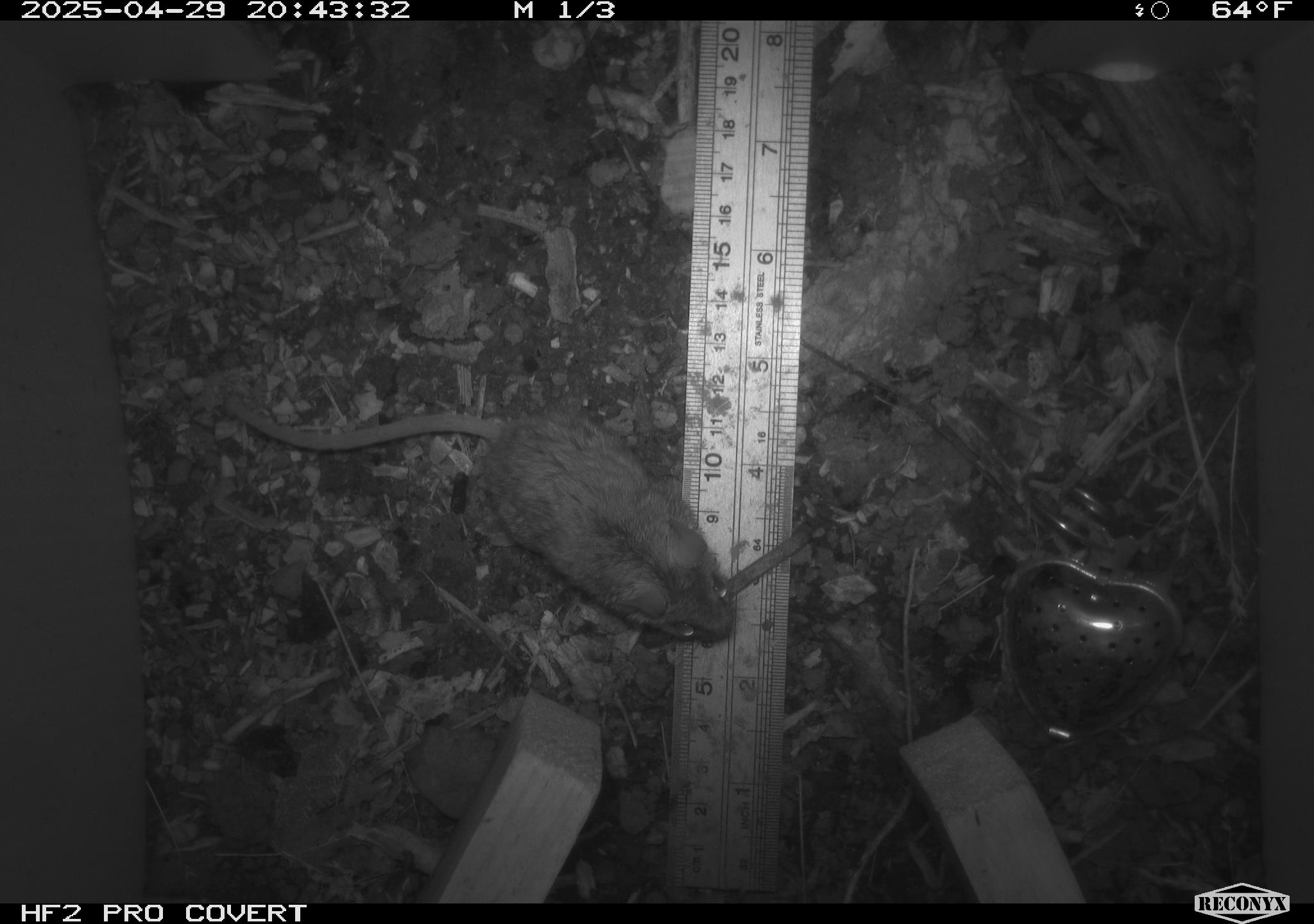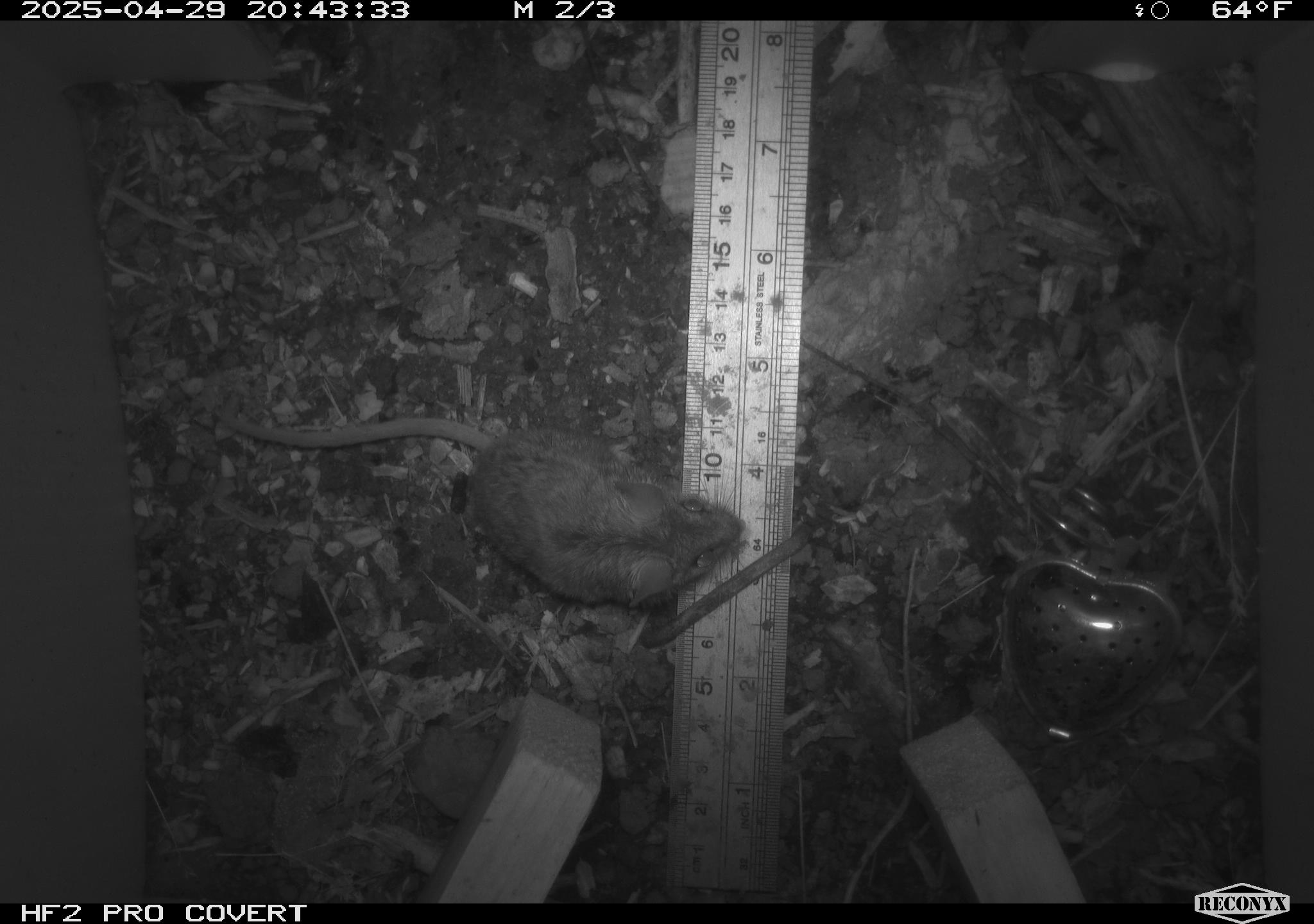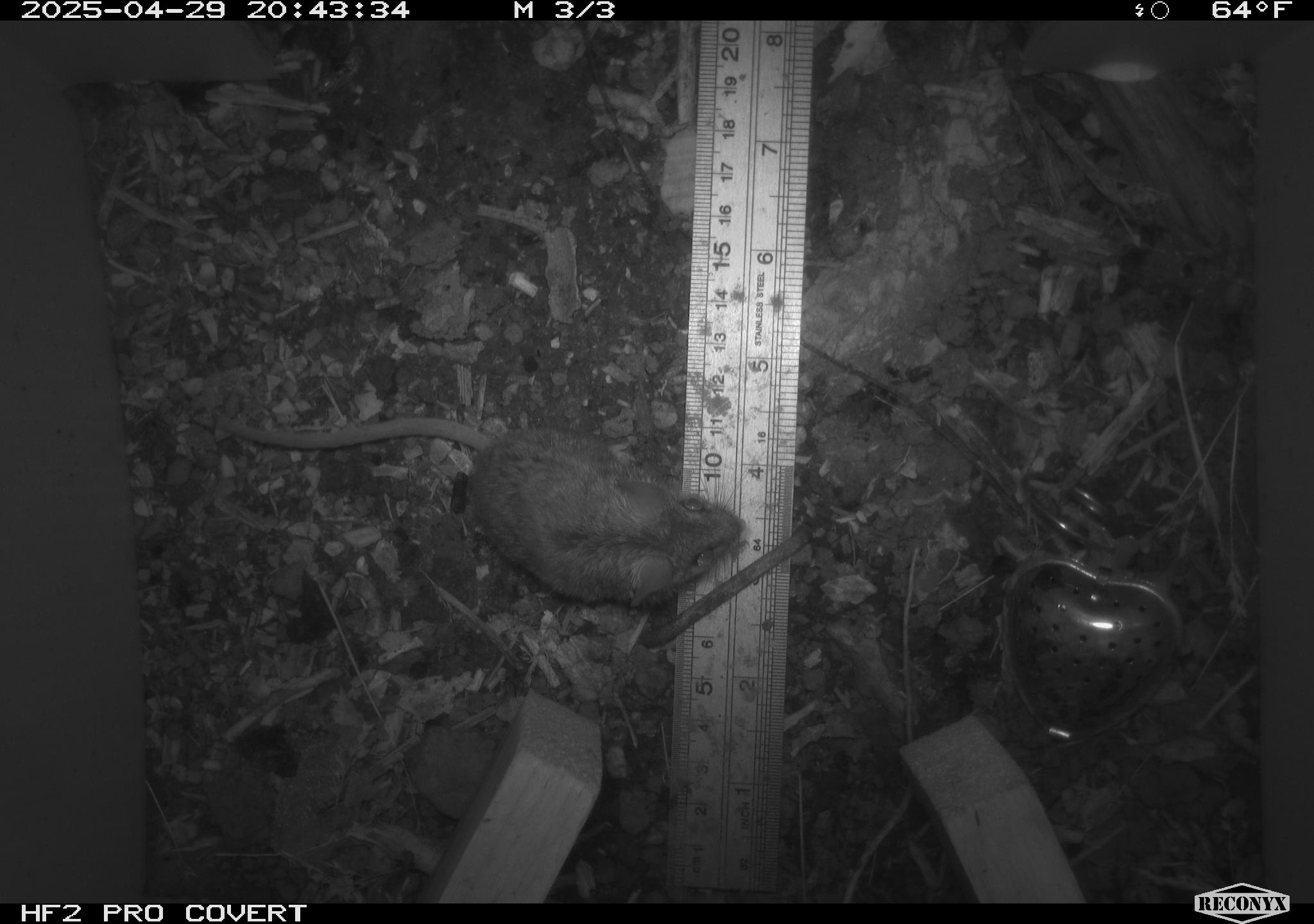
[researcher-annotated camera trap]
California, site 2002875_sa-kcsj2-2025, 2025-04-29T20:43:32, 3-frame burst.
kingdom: Animalia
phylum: Chordata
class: Mammalia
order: Rodentia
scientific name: Rodentia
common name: rodent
Rodent (Rodentia).